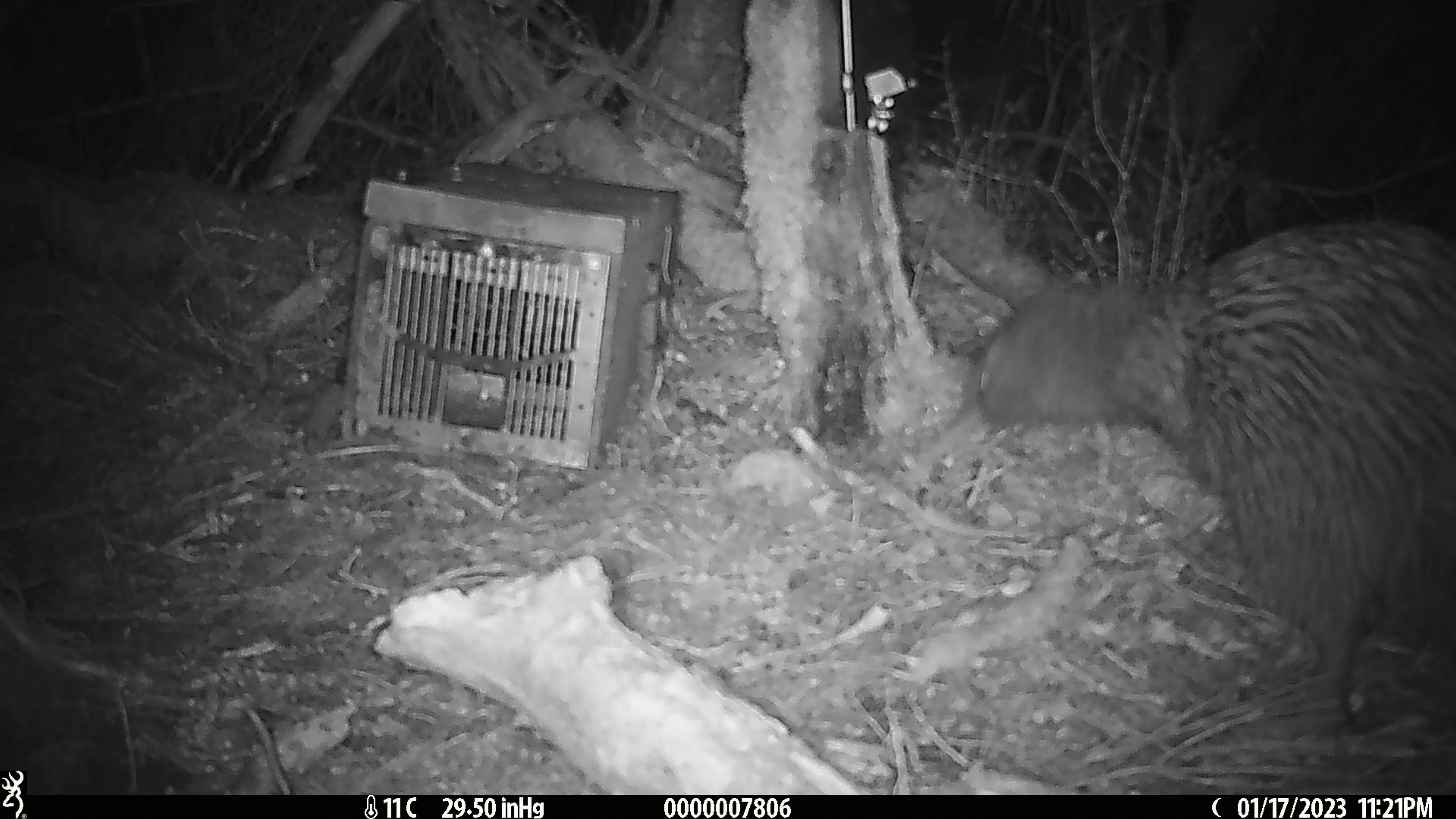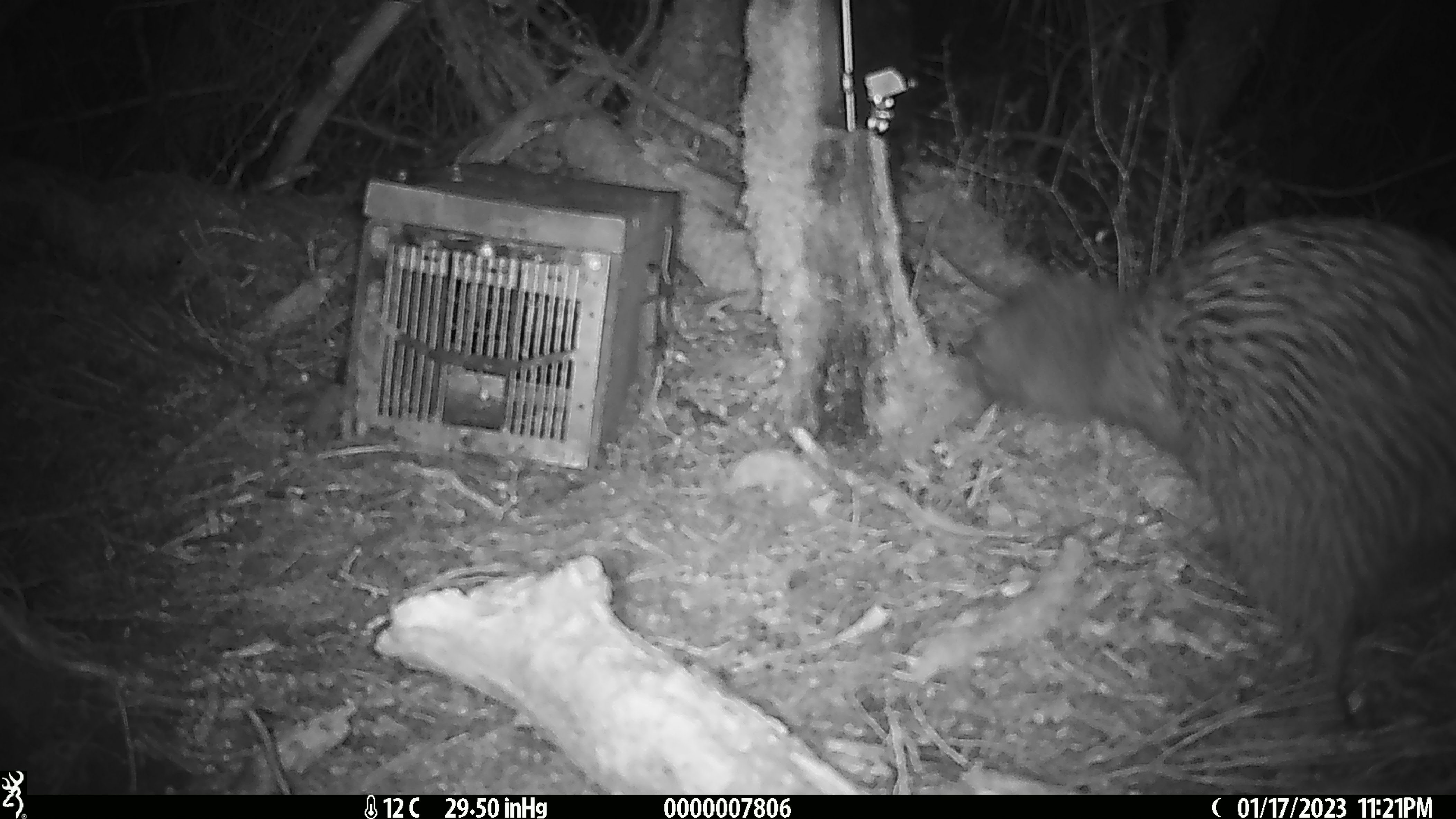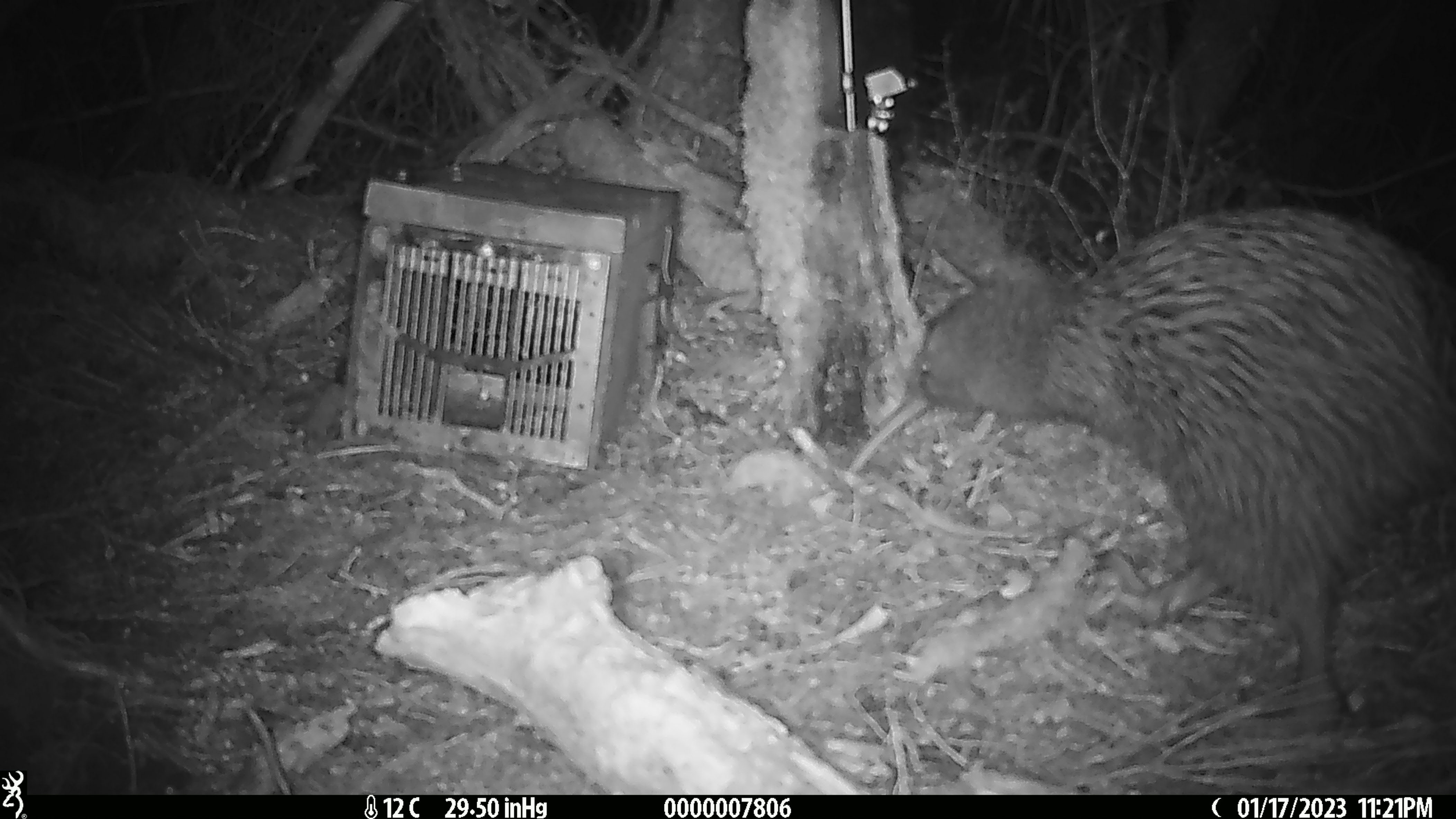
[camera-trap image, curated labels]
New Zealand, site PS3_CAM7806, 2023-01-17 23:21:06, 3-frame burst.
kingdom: Animalia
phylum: Chordata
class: Aves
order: Apterygiformes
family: Apterygidae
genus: Apteryx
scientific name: Apteryx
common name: kiwi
Kiwi (Apteryx).